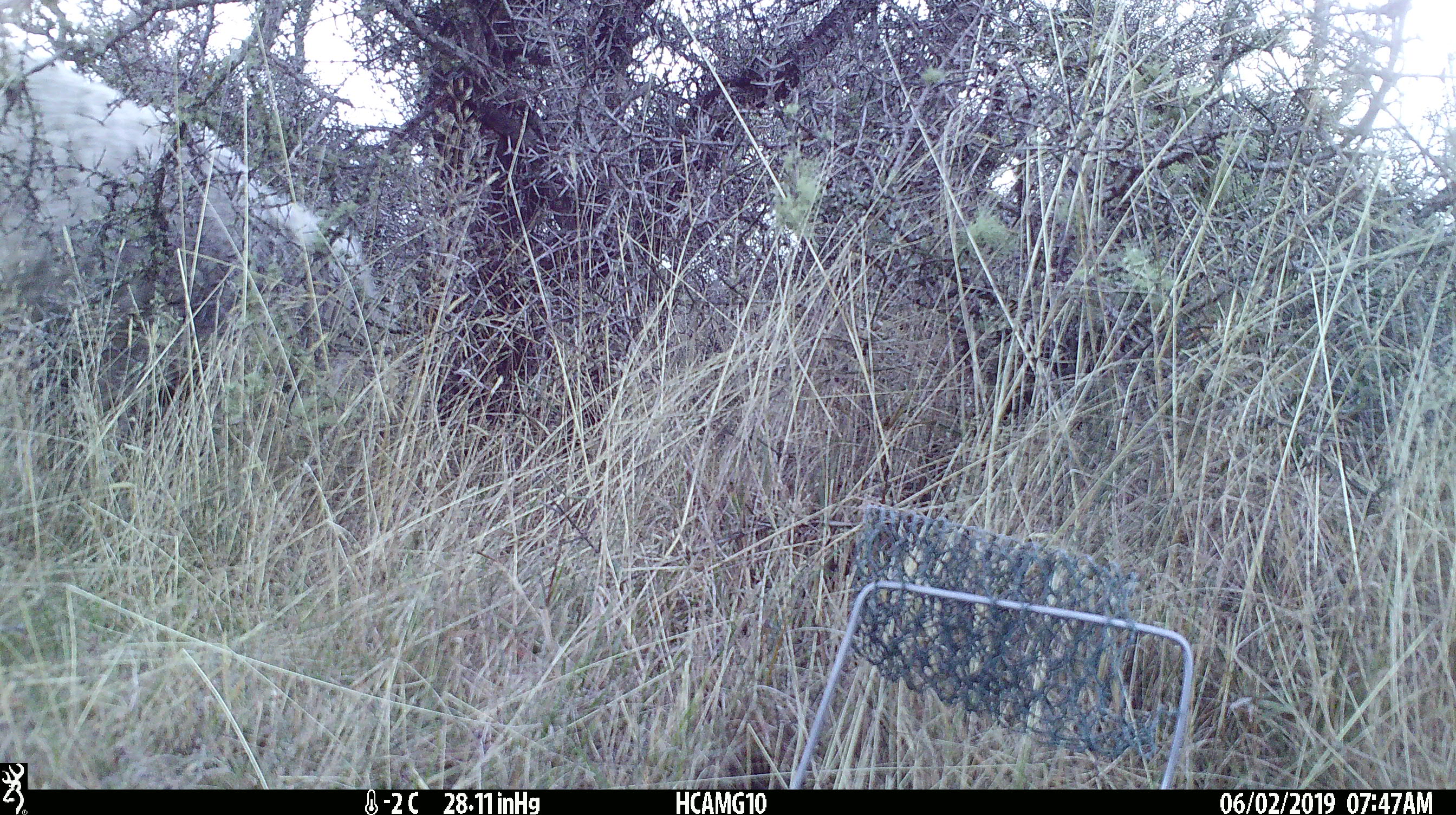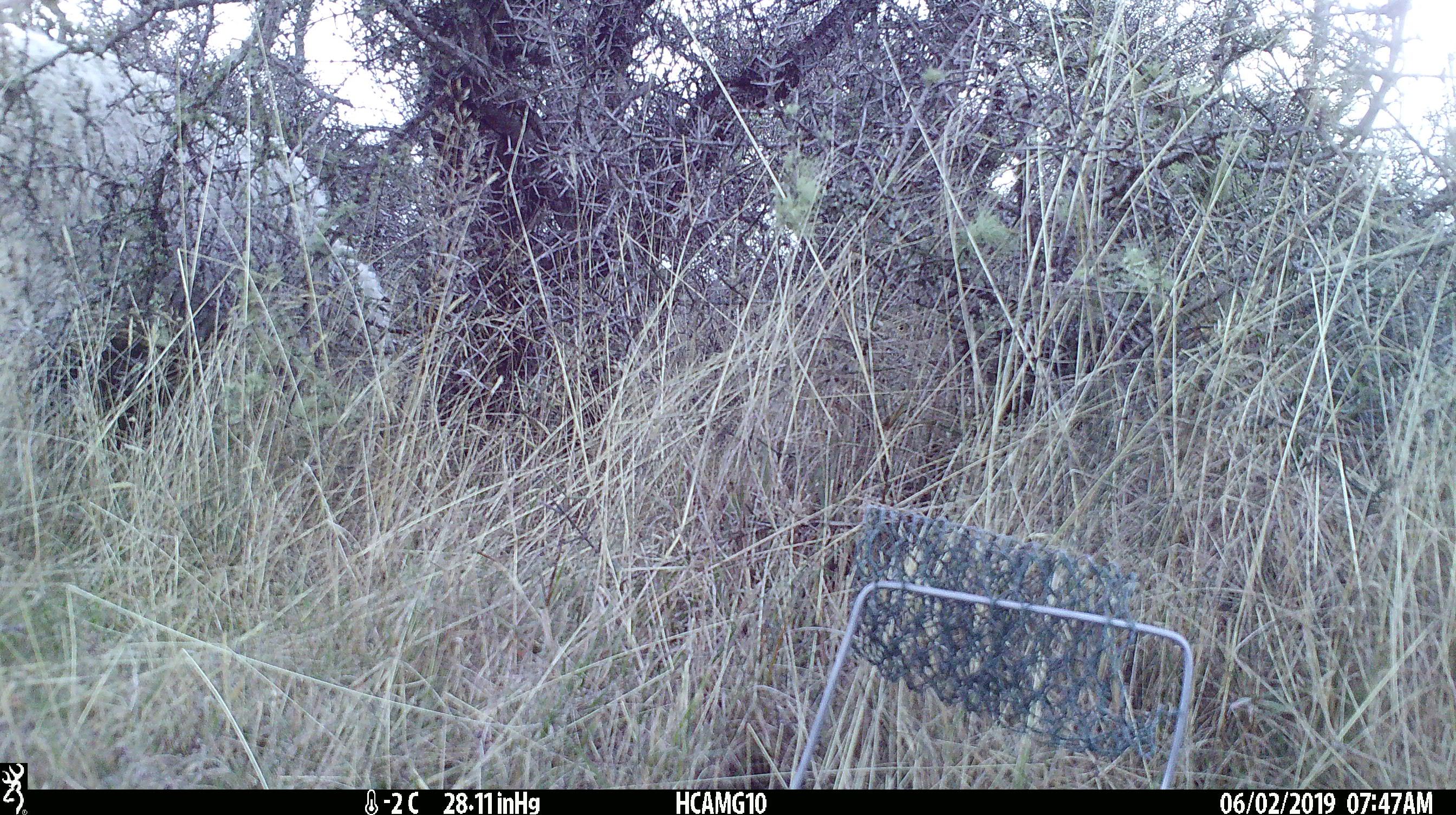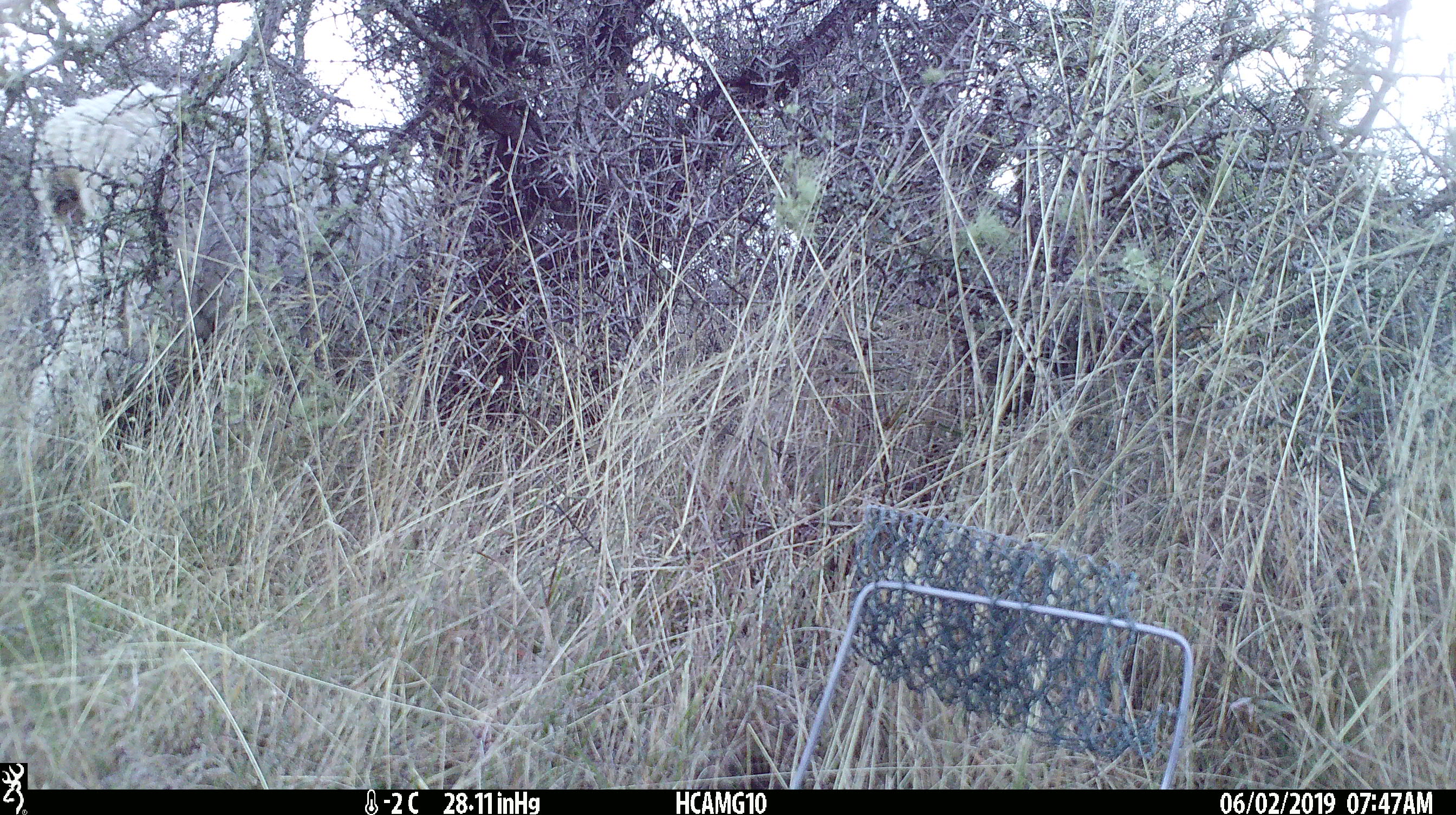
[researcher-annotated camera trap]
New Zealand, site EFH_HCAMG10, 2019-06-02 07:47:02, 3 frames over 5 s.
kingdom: Animalia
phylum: Chordata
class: Mammalia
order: Artiodactyla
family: Bovidae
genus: Ovis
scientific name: Ovis aries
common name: domestic sheep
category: sheep